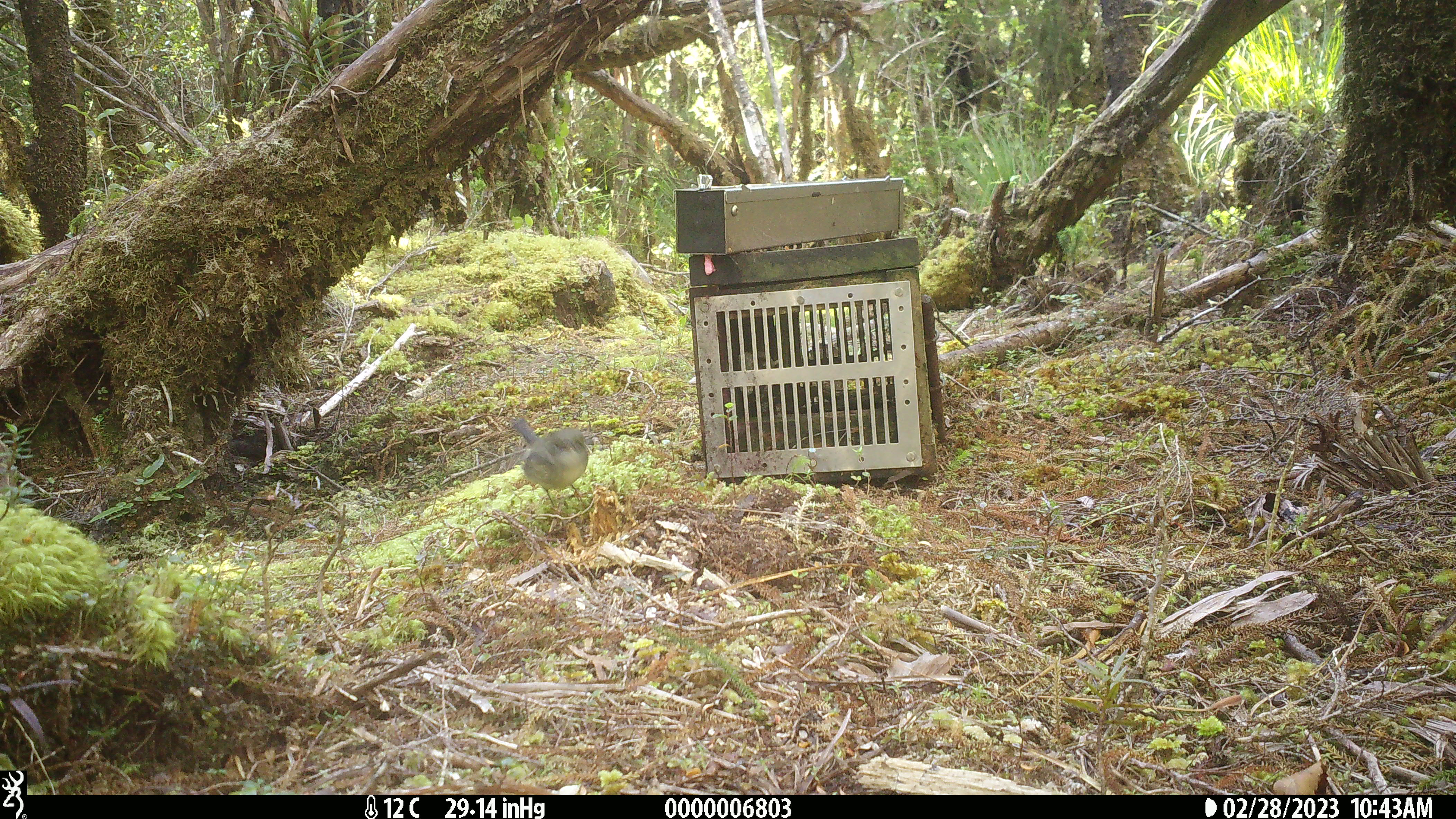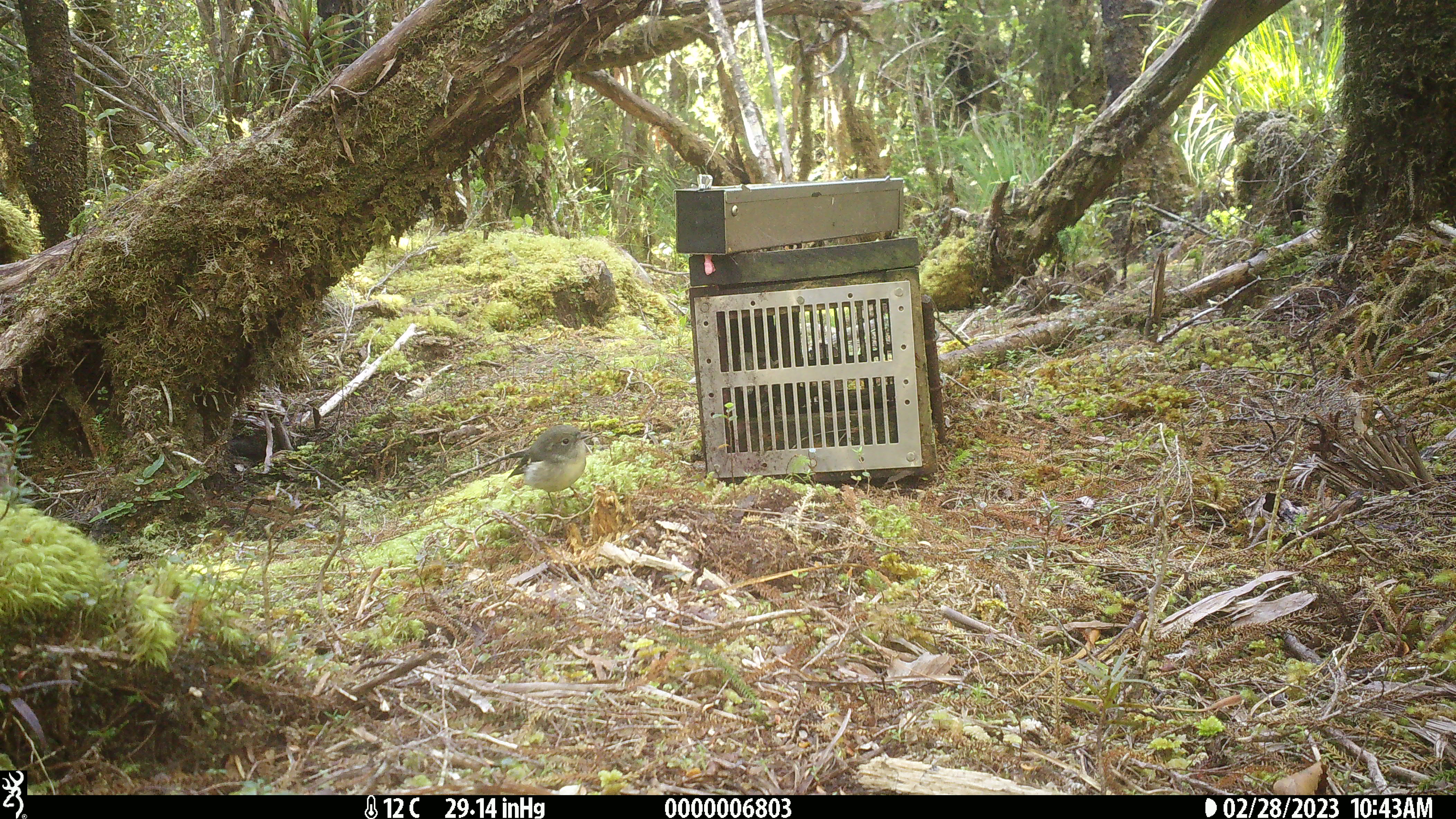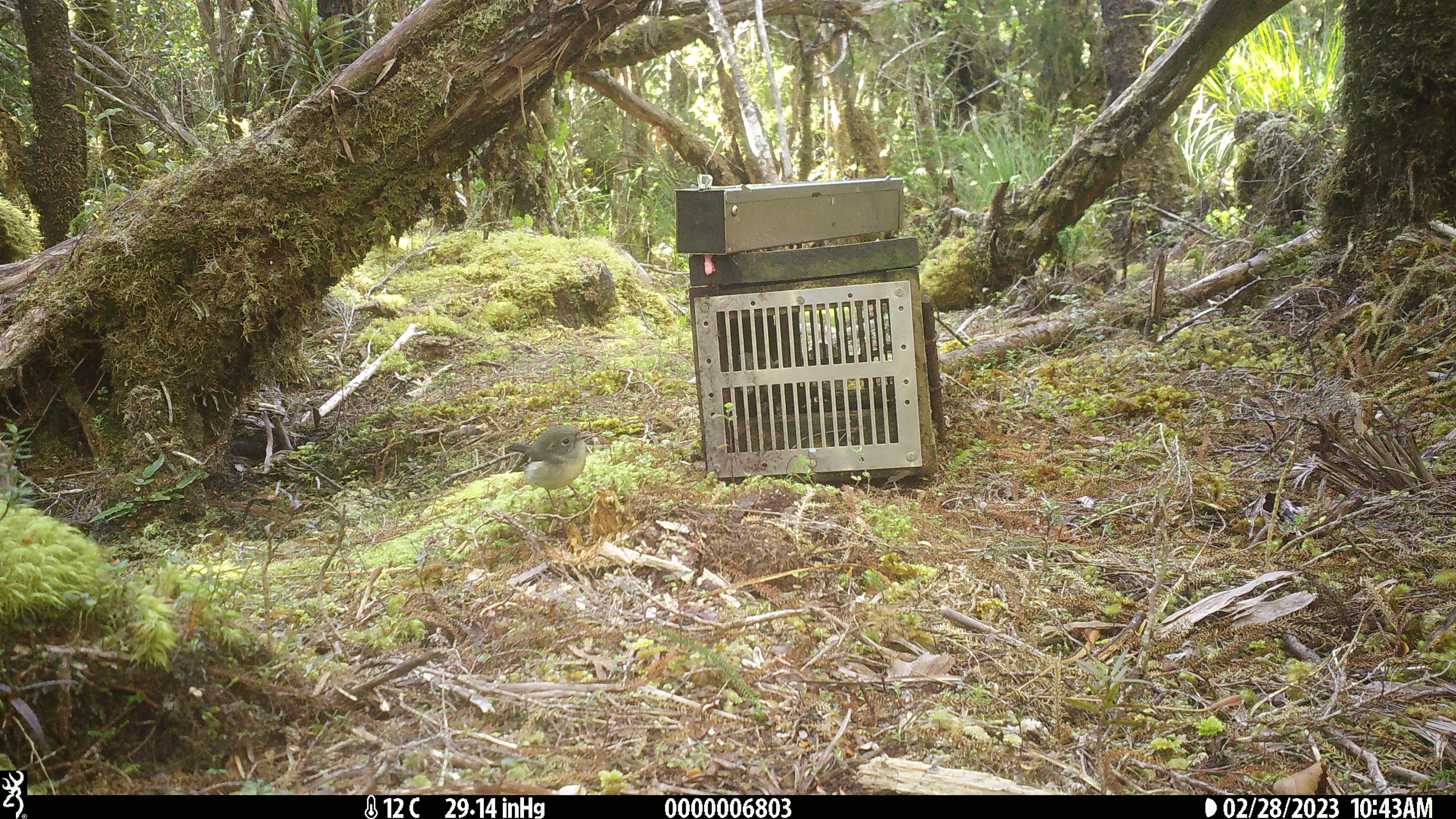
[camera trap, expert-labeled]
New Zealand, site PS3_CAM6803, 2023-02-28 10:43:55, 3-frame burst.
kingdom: Animalia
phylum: Chordata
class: Aves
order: Passeriformes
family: Petroicidae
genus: Petroica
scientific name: Petroica macrocephala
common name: tomtit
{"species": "tomtit (Petroica macrocephala)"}